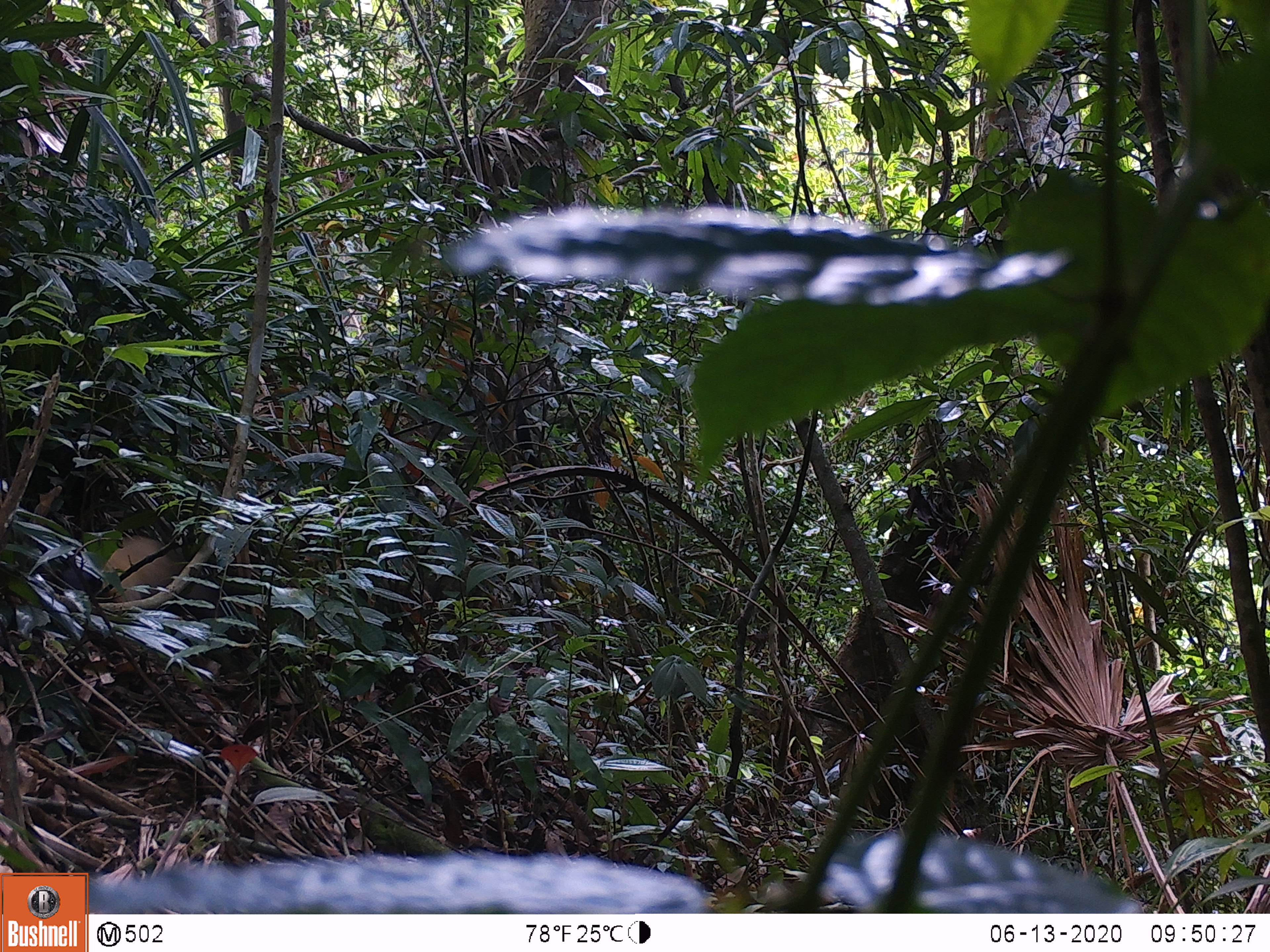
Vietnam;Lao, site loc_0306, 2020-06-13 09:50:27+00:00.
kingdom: Animalia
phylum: Chordata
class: Mammalia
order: Carnivora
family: Mustelidae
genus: Martes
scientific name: Martes flavigula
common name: yellow-throated marten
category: yellow throated marten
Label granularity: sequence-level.